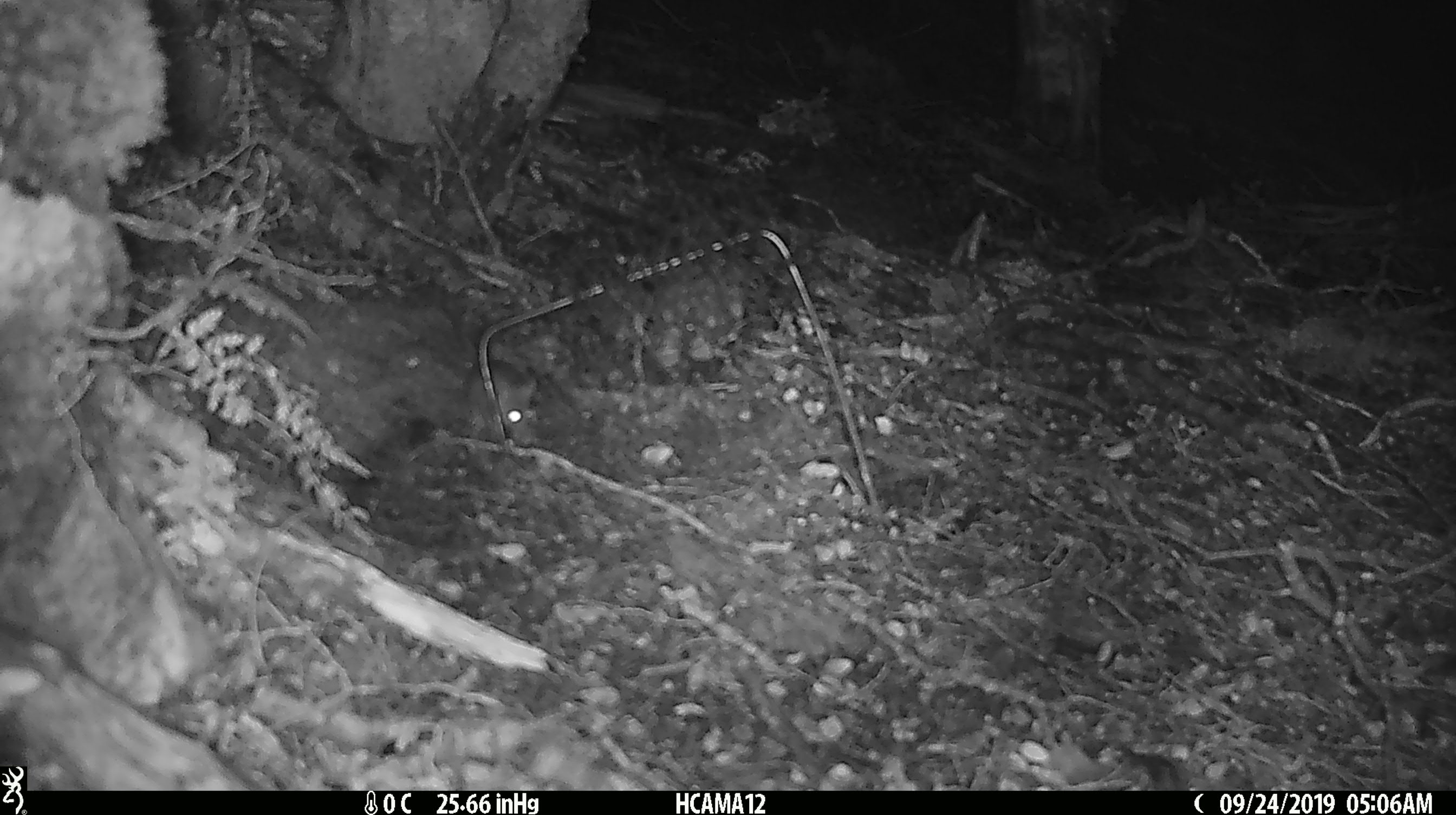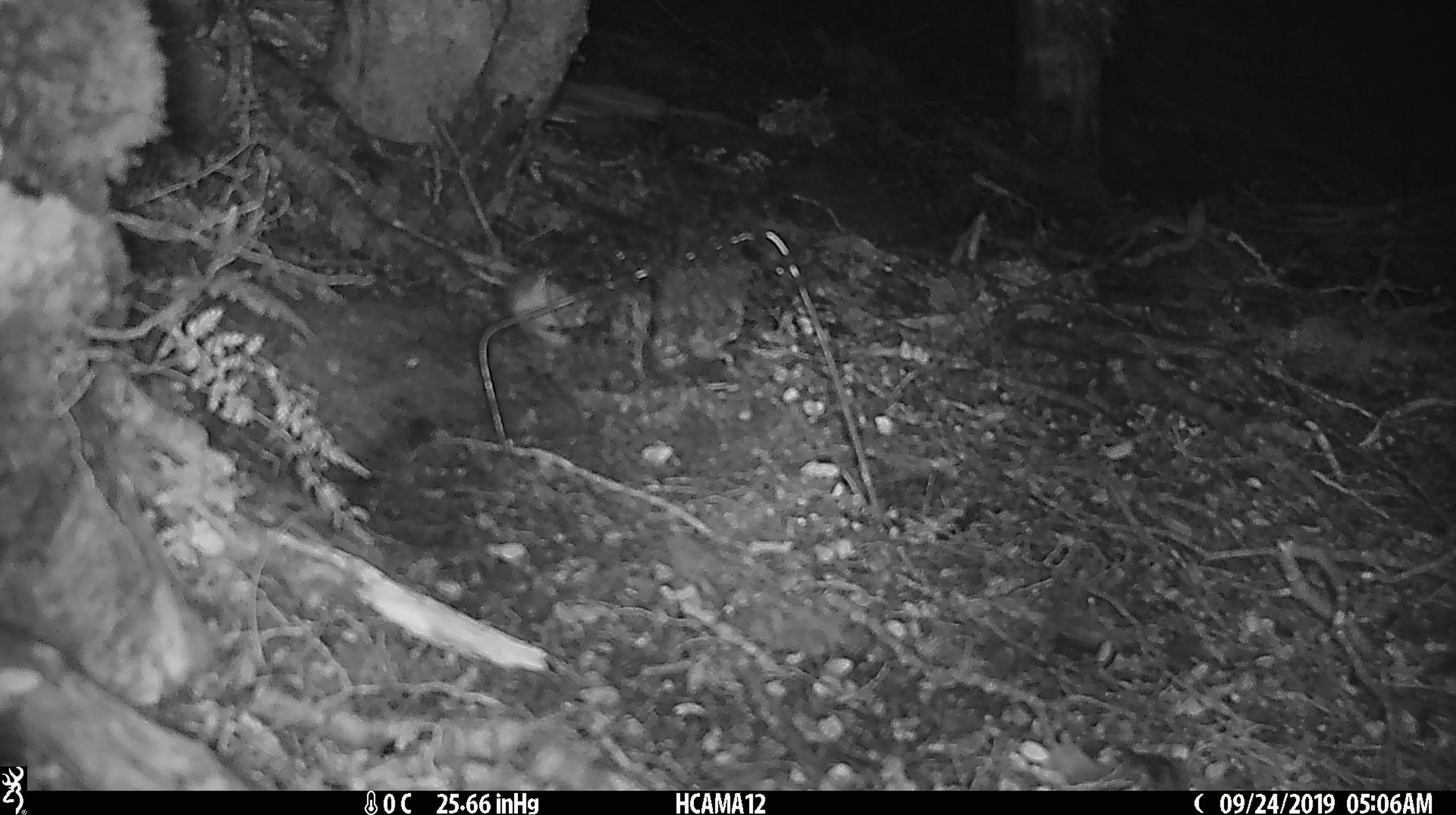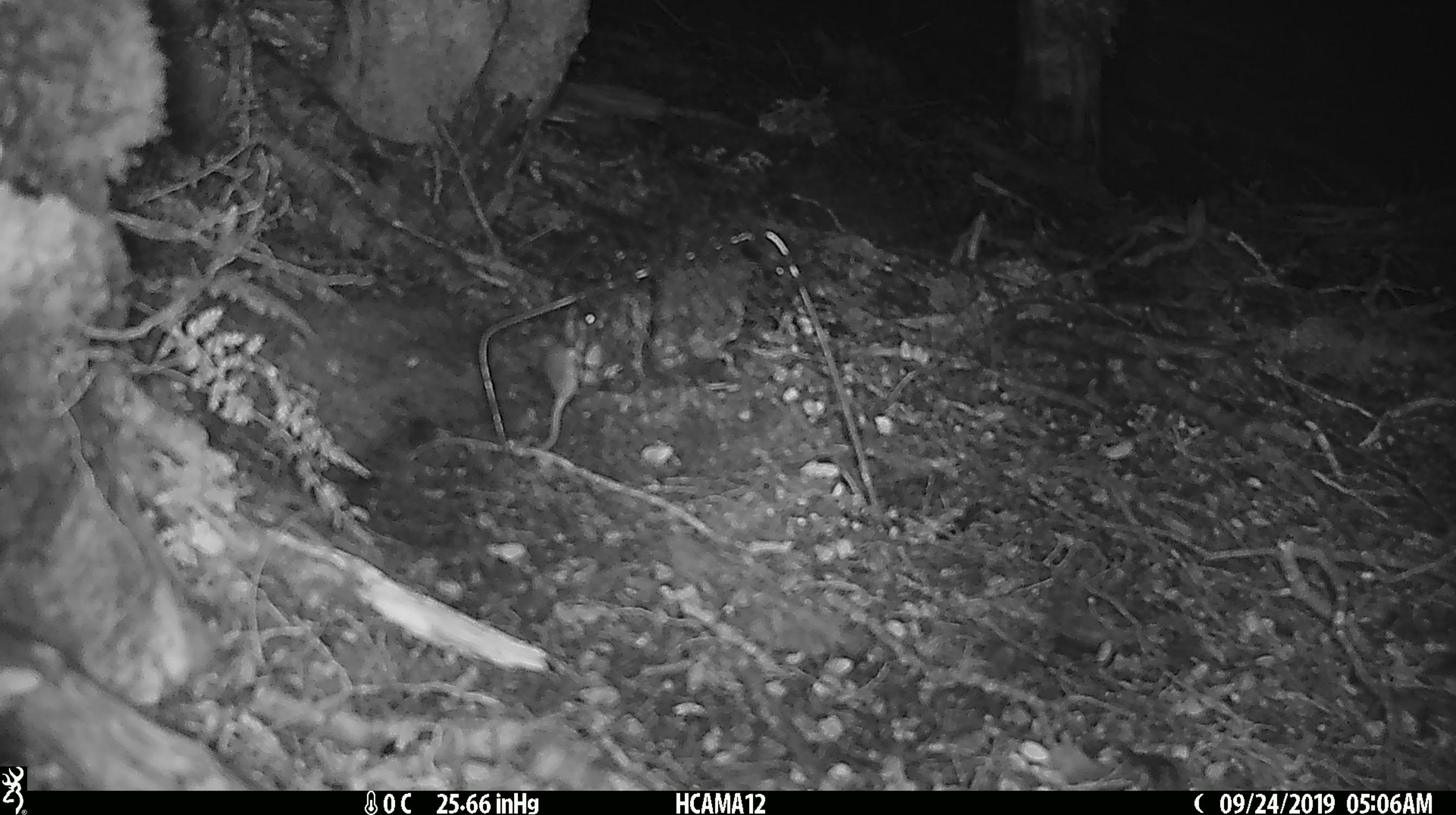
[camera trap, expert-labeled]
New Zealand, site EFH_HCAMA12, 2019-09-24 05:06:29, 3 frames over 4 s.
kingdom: Animalia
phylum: Chordata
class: Mammalia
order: Rodentia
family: Muridae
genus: Mus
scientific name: Mus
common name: mouse